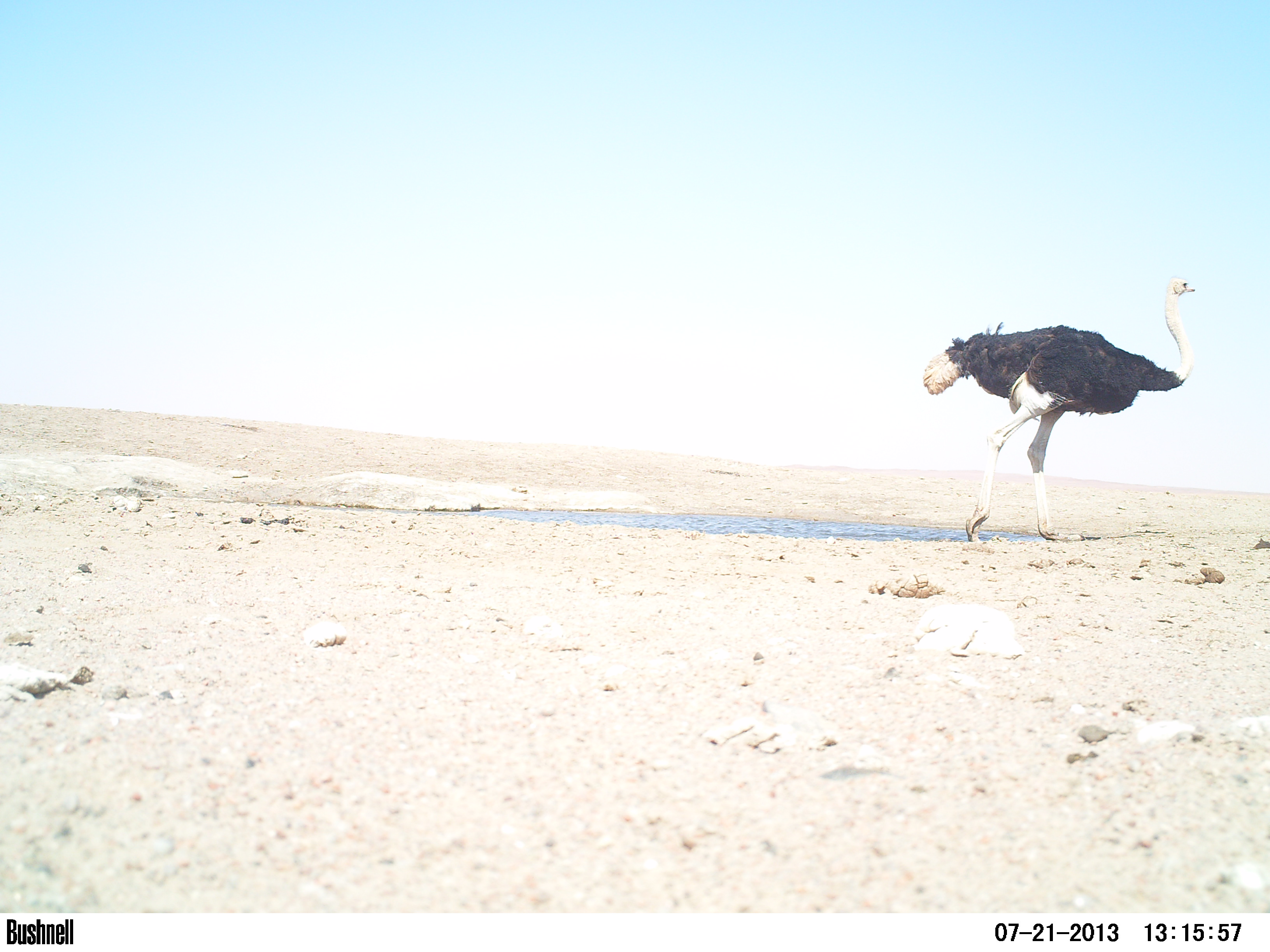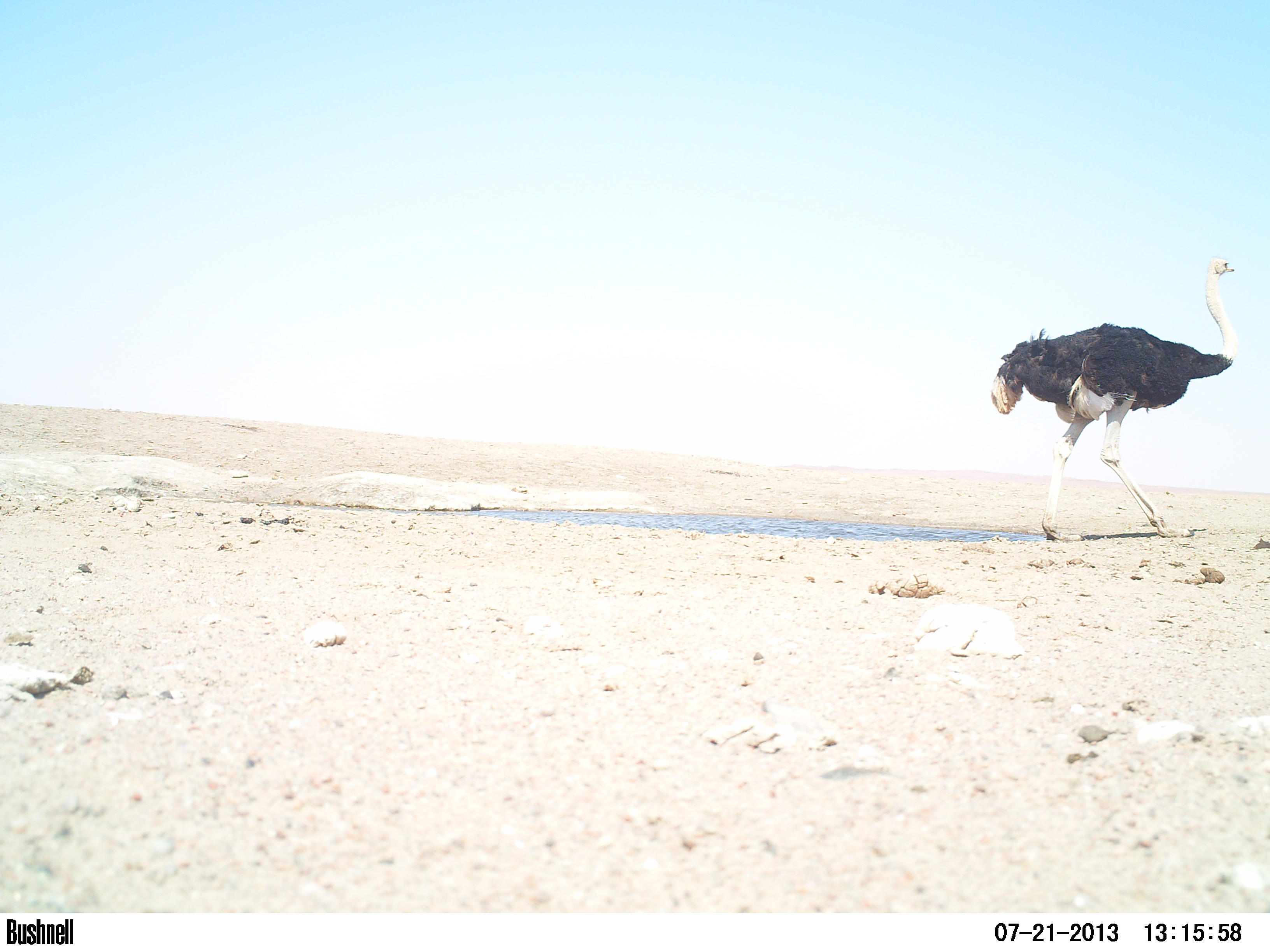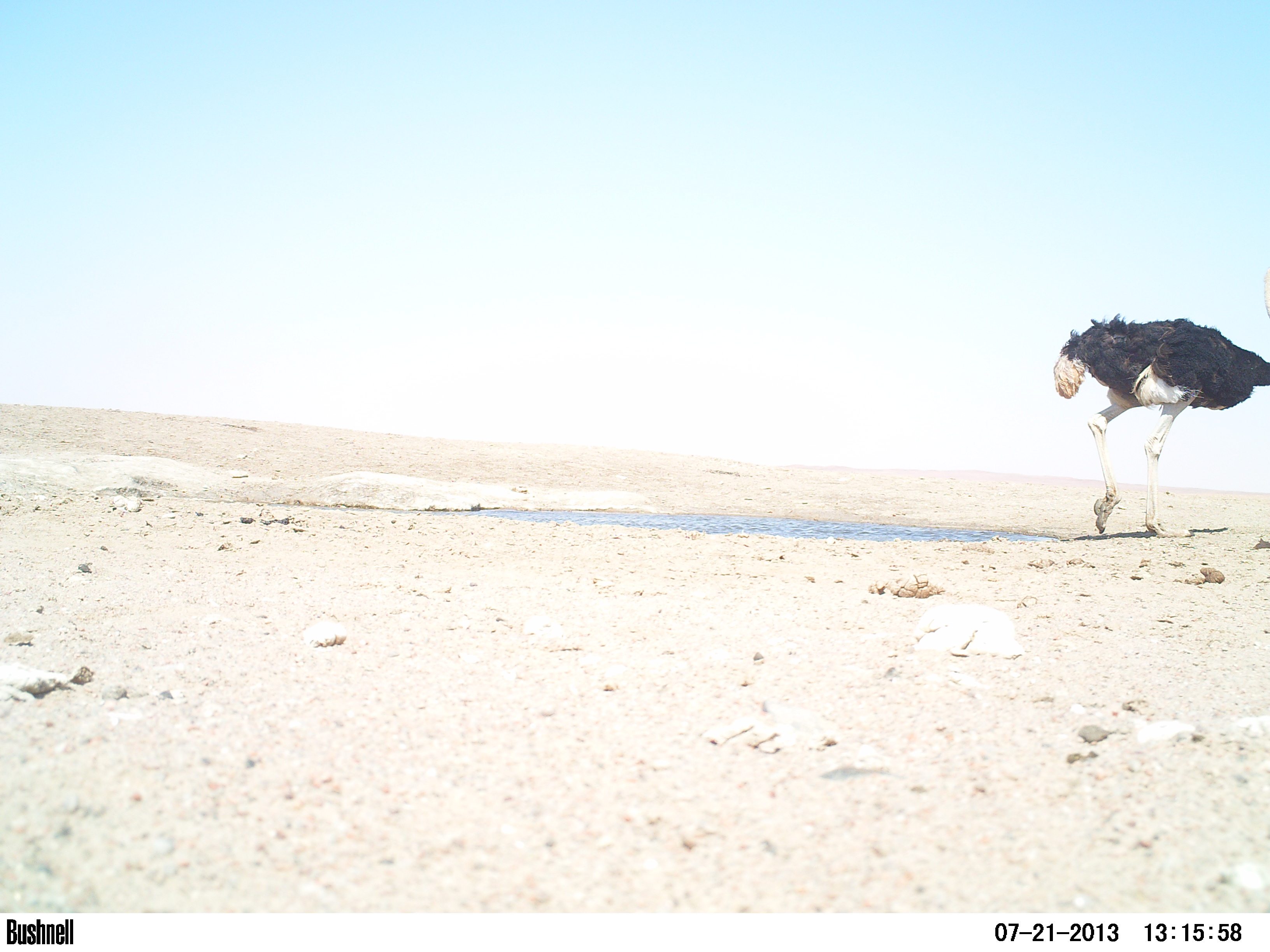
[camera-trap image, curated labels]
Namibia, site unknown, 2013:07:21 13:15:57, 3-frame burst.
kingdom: Animalia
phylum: Chordata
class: Aves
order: Struthioniformes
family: Struthionidae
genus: Struthio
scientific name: Struthio camelus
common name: common ostrich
Struthio camelus (common ostrich).